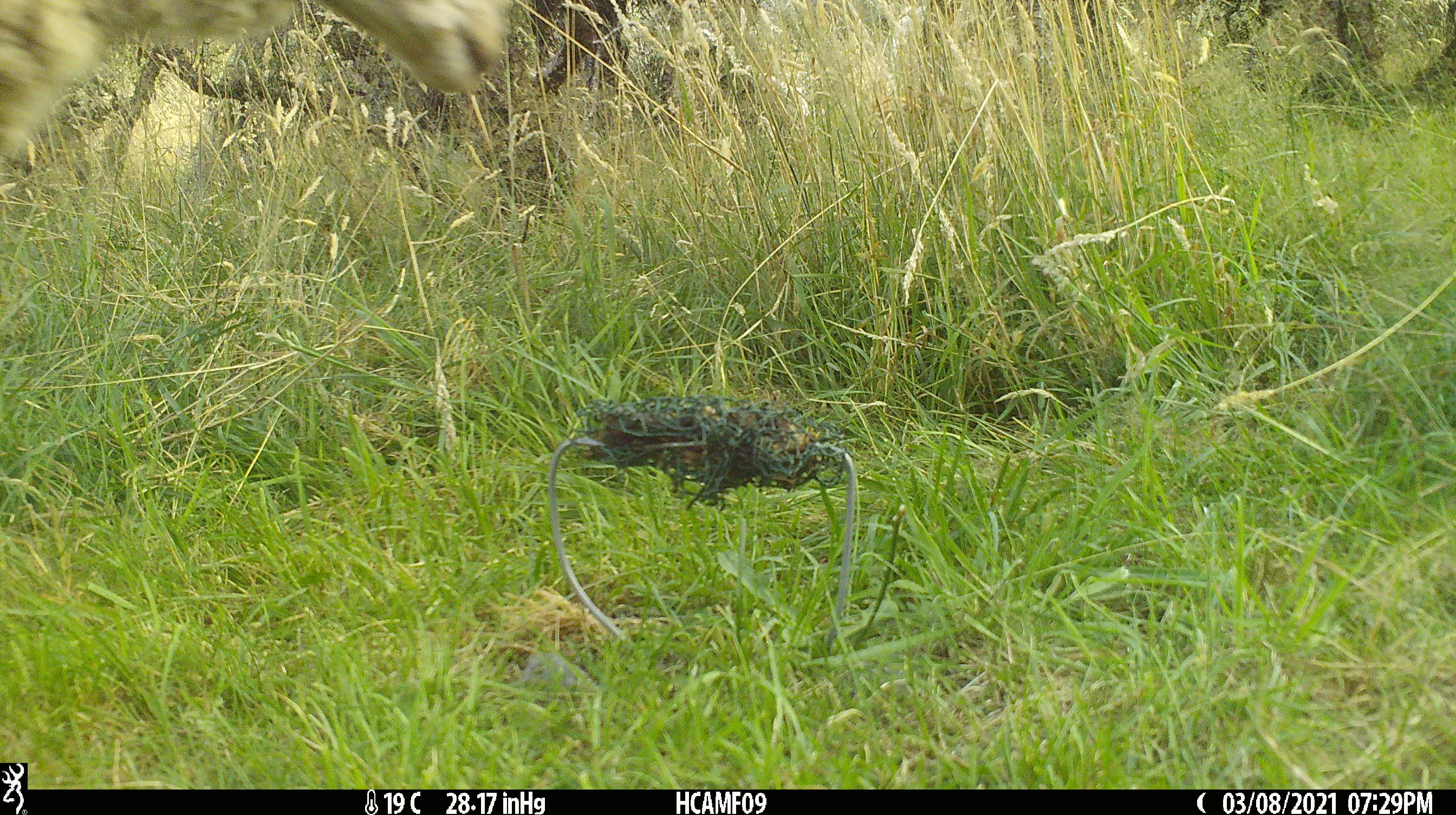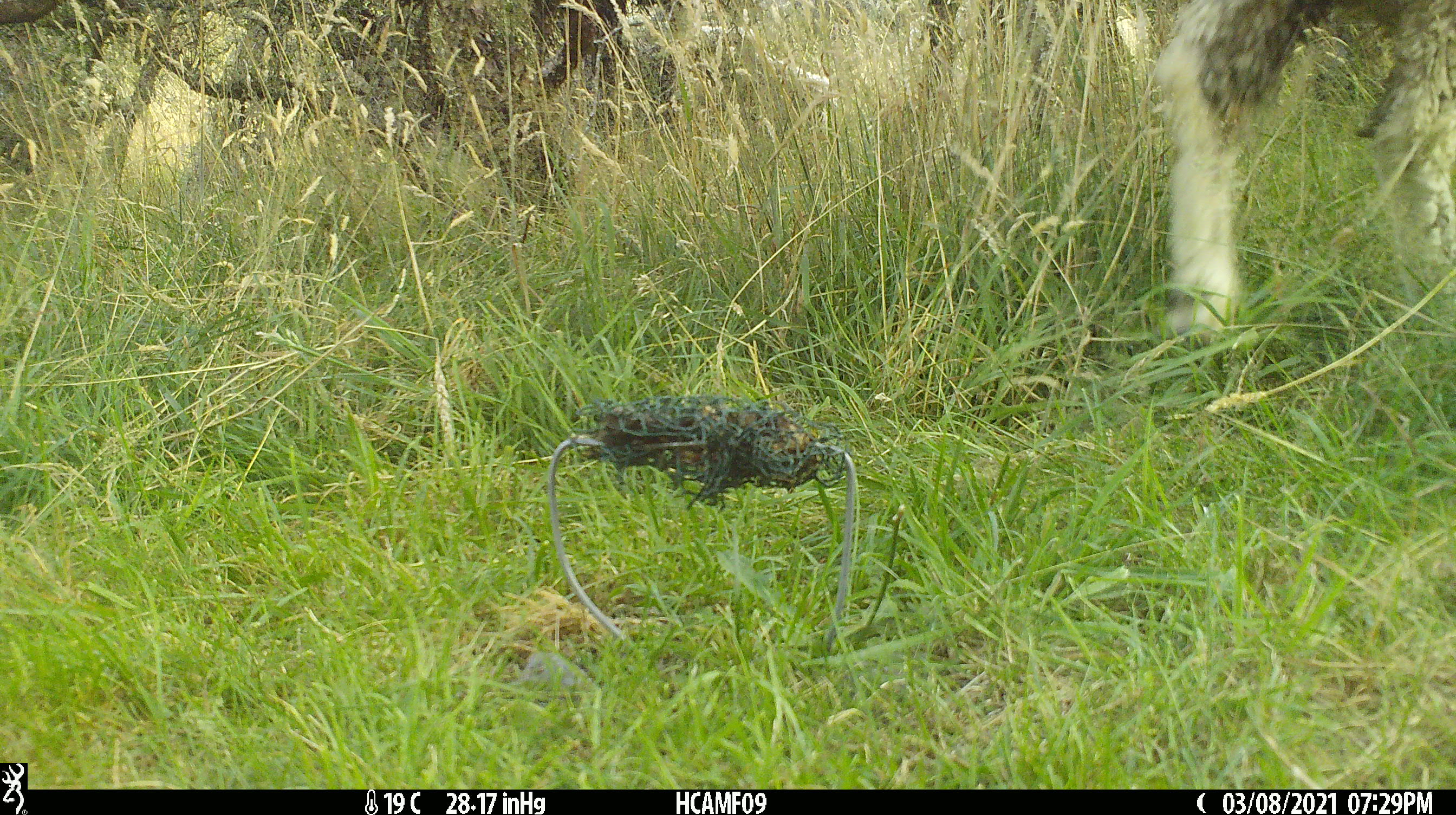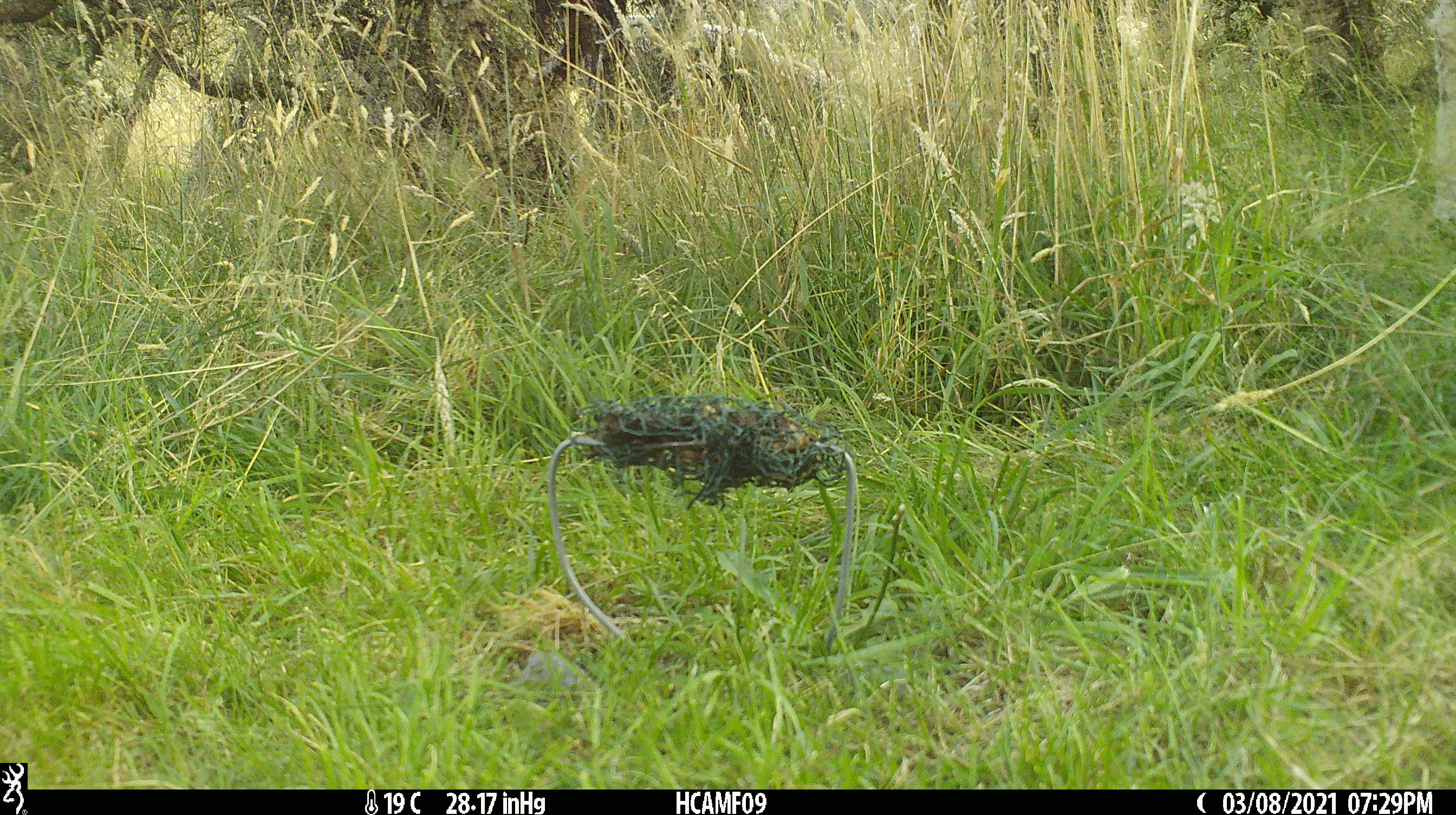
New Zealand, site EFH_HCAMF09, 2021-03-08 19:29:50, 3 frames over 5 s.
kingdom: Animalia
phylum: Chordata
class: Mammalia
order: Artiodactyla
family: Bovidae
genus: Ovis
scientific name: Ovis aries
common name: domestic sheep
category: sheep